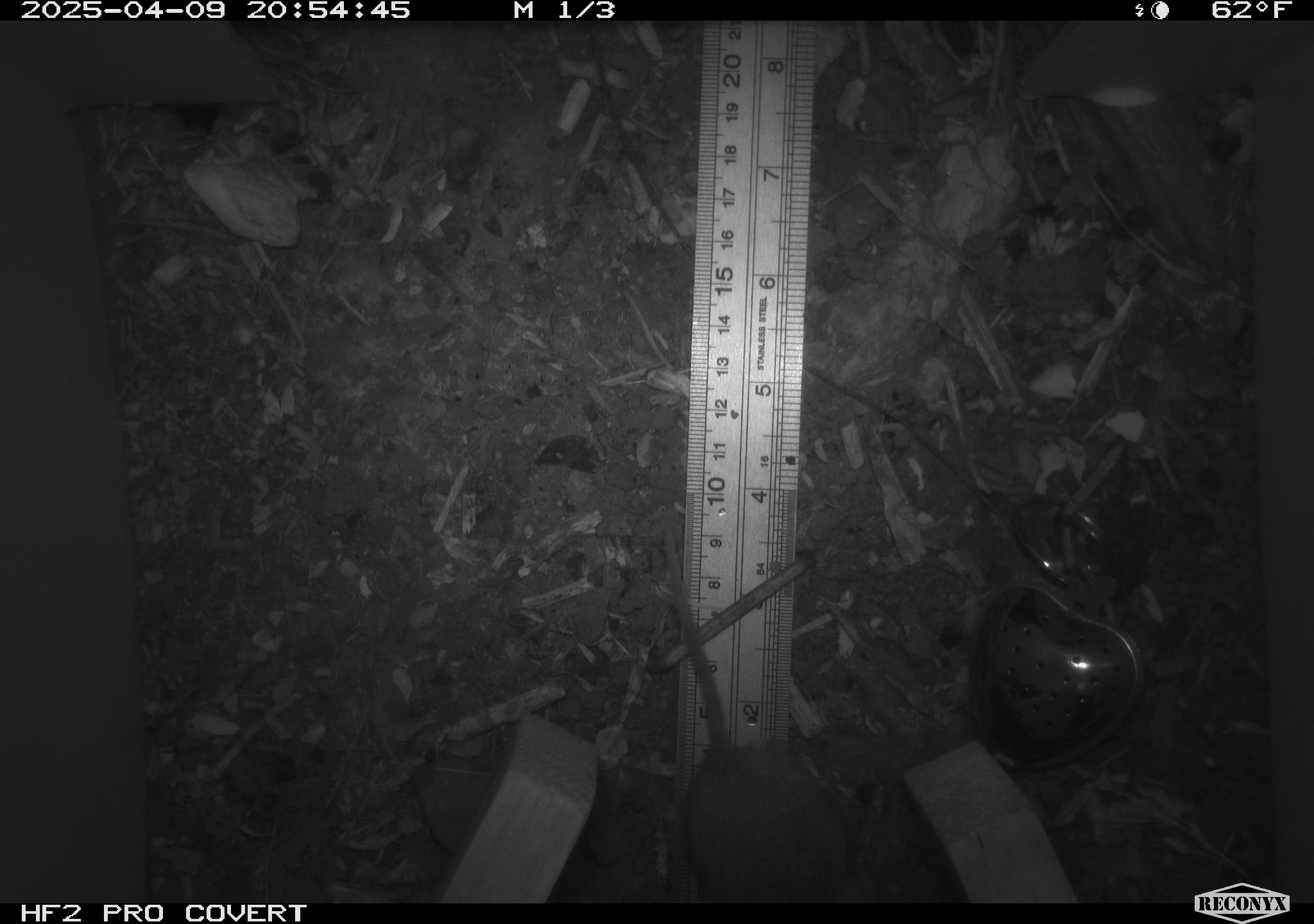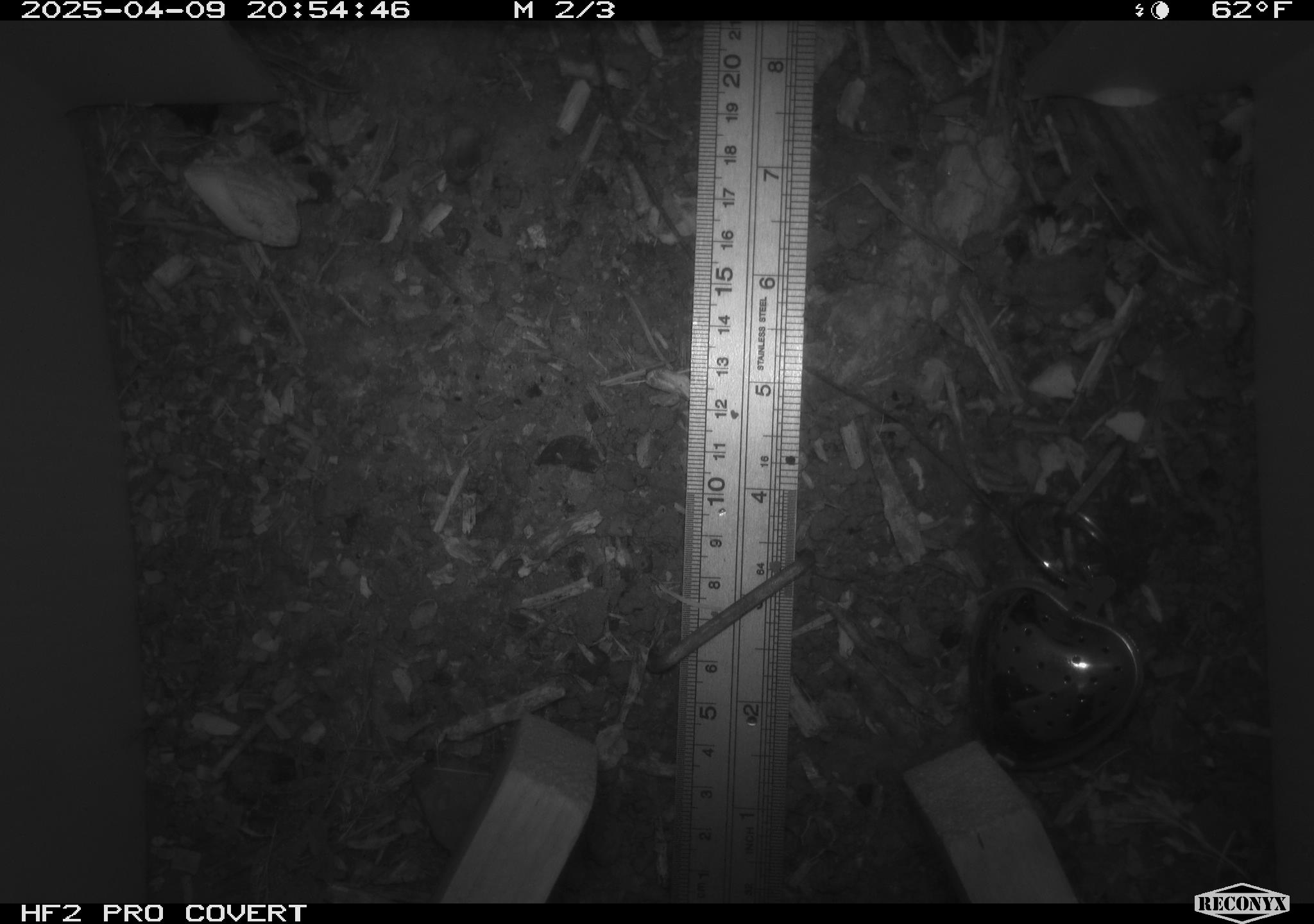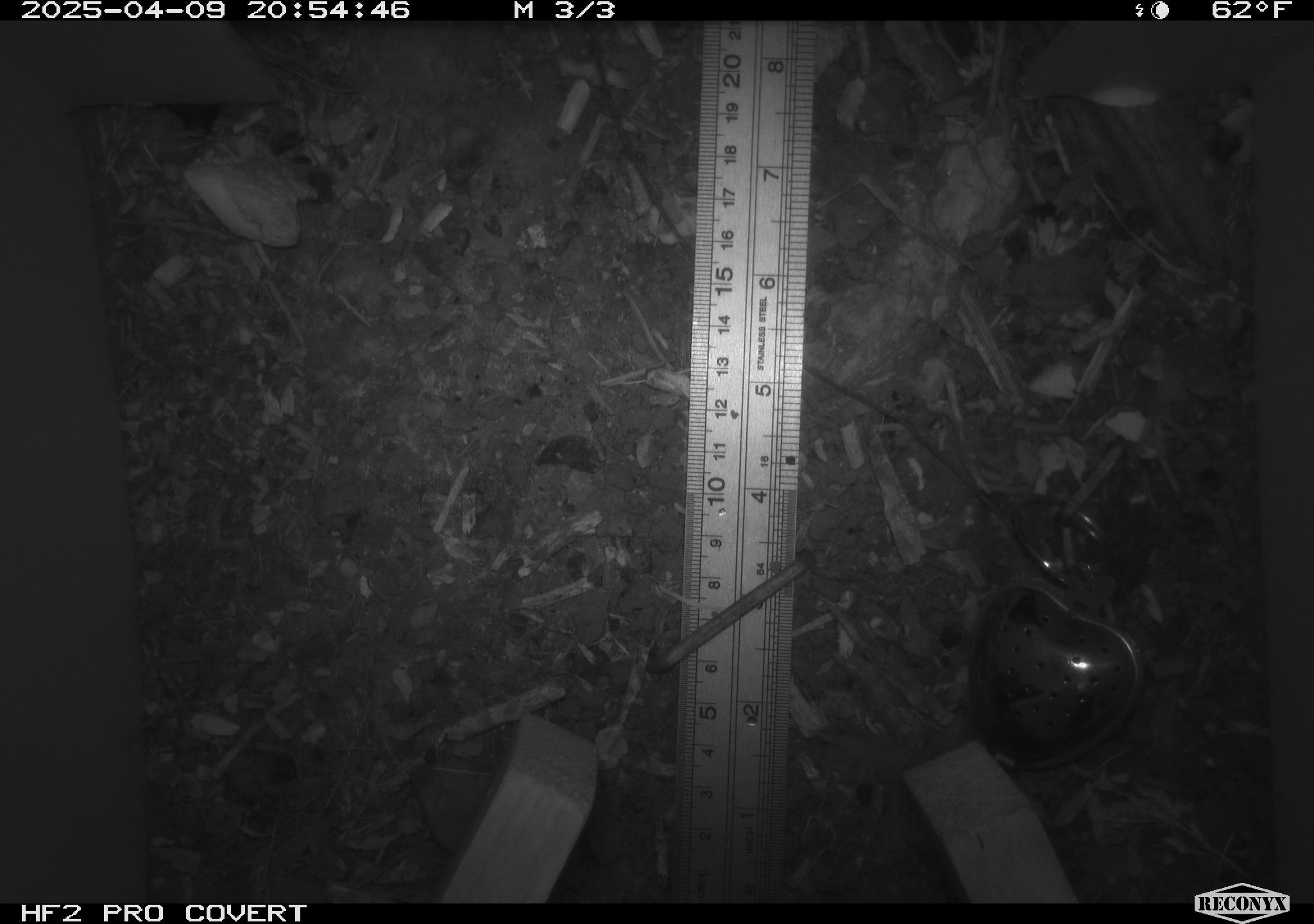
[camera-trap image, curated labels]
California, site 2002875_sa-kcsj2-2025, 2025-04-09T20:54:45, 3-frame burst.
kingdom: Animalia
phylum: Chordata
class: Mammalia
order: Rodentia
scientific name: Rodentia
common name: rodent